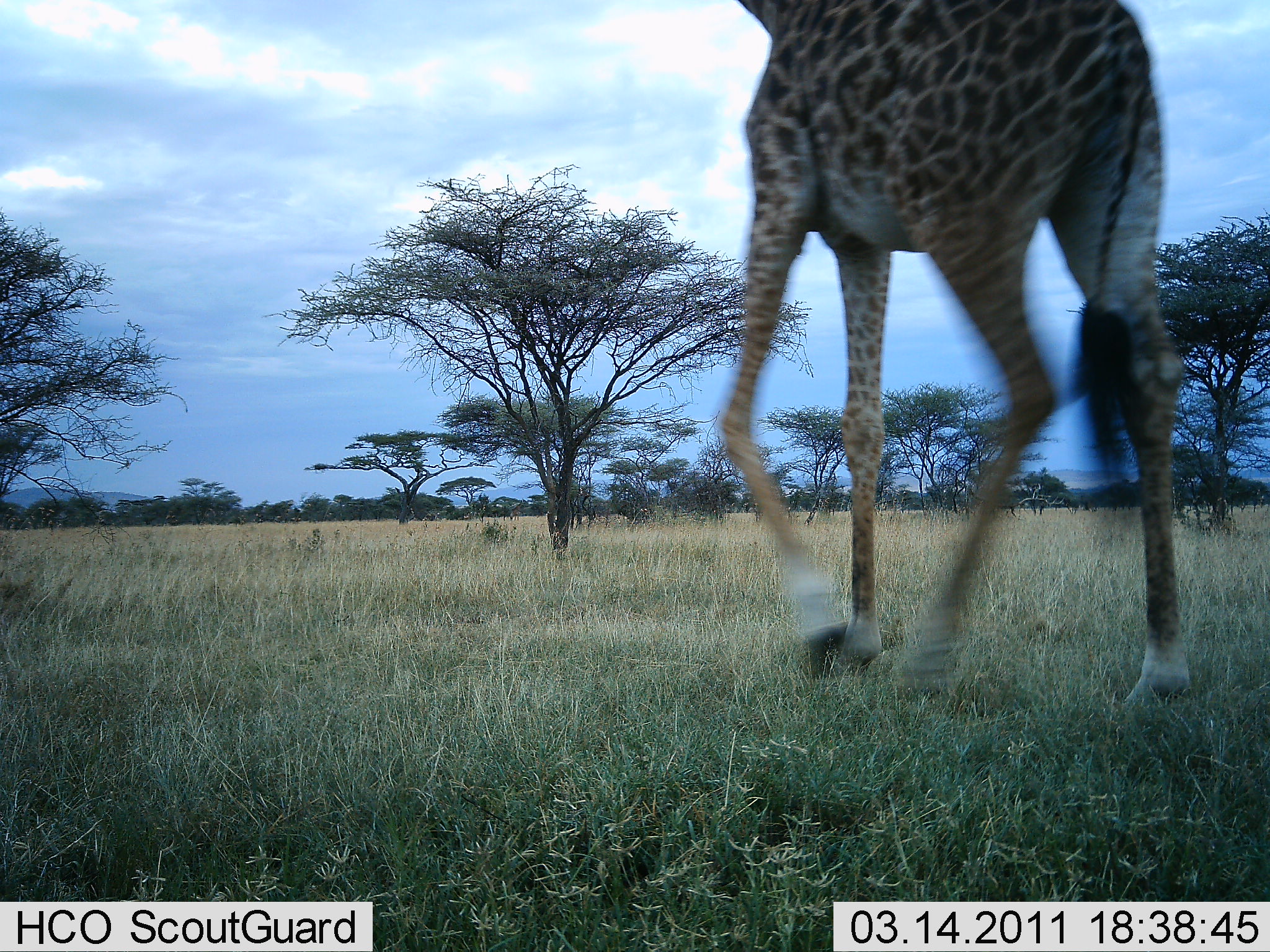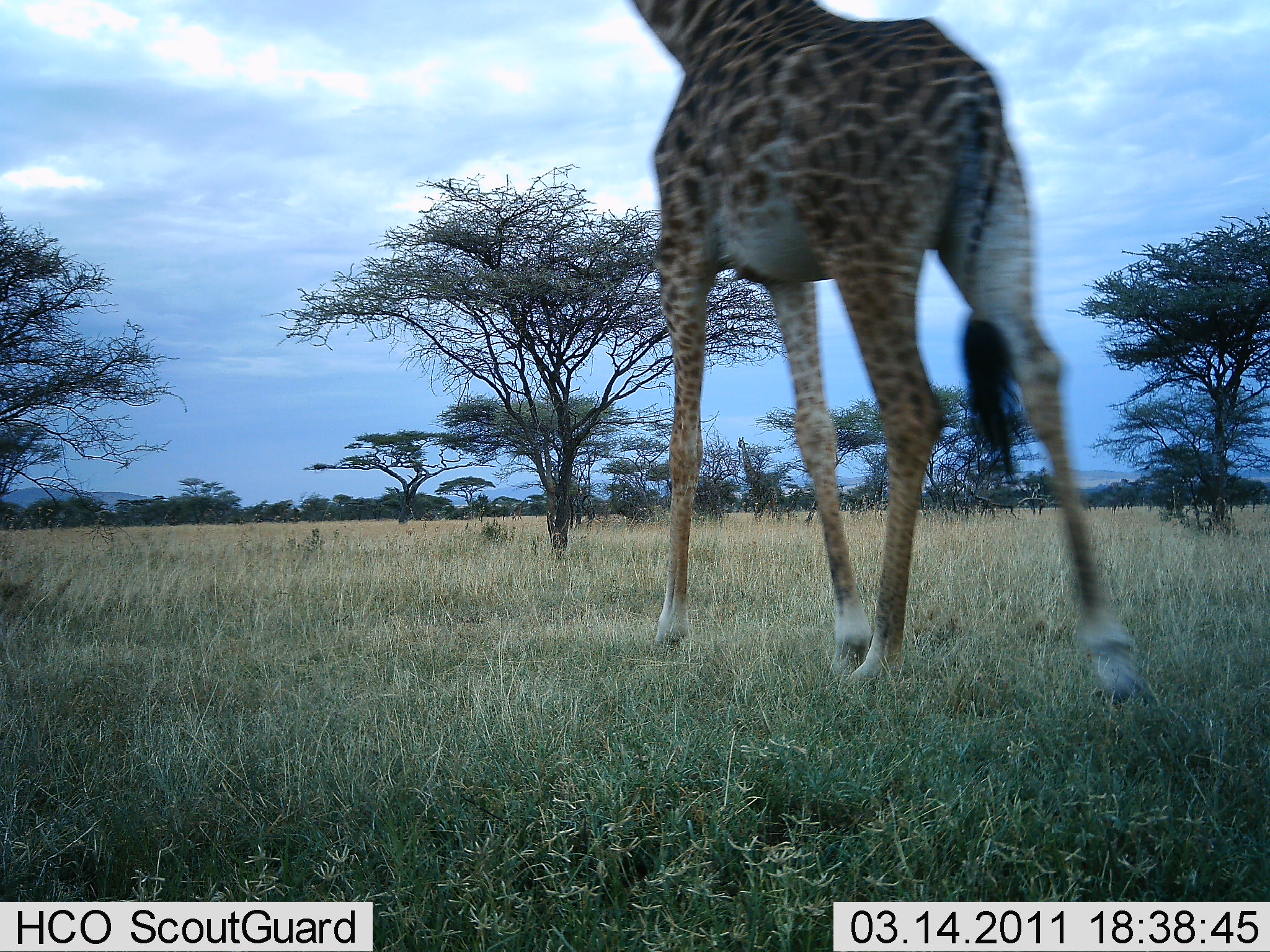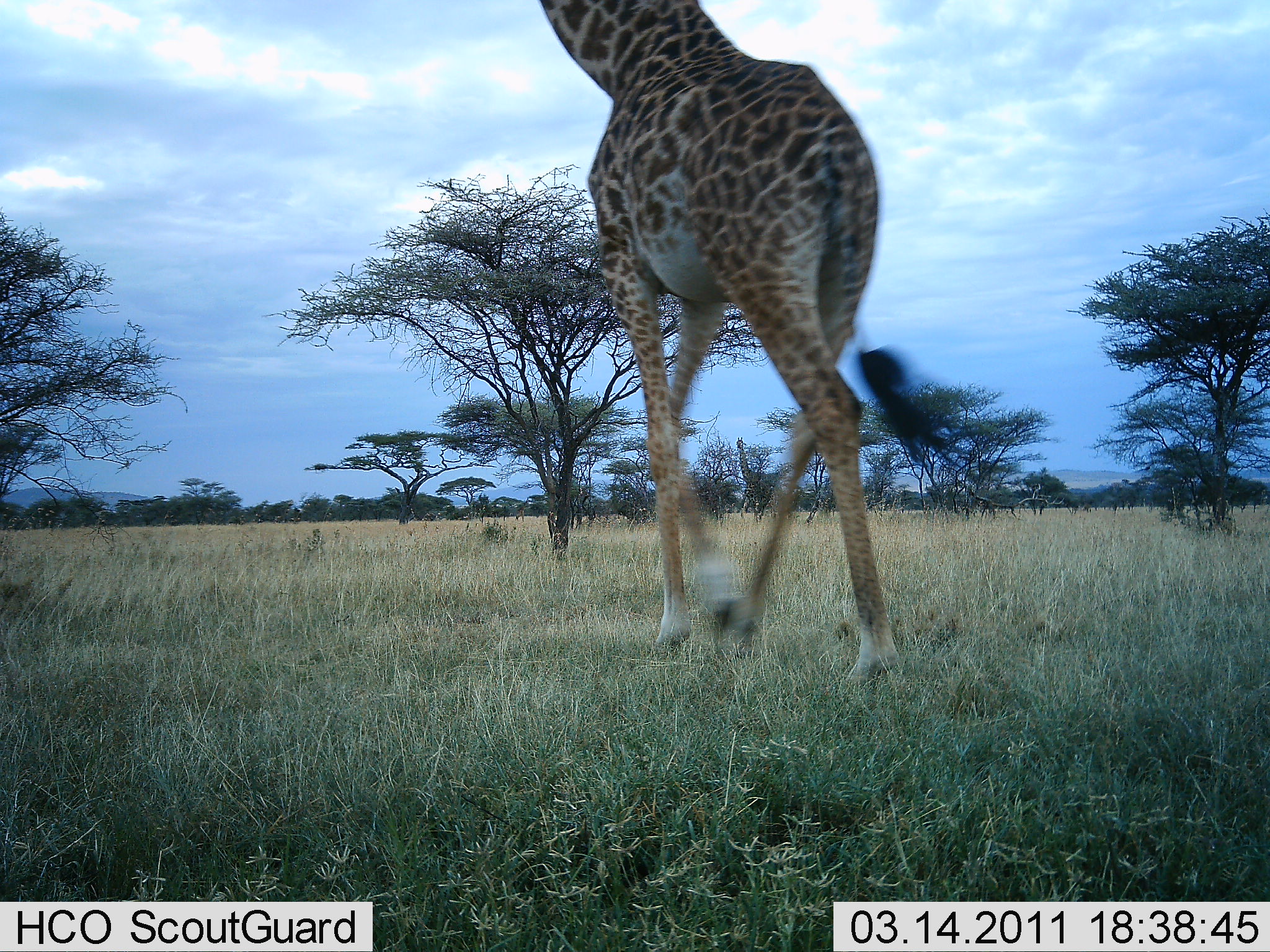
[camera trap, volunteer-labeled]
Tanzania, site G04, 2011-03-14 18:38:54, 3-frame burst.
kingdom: Animalia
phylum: Chordata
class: Mammalia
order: Artiodactyla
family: Giraffidae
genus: Giraffa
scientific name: Giraffa camelopardalis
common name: giraffe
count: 1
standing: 14%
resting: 0%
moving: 100%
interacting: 0%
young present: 0%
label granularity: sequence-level